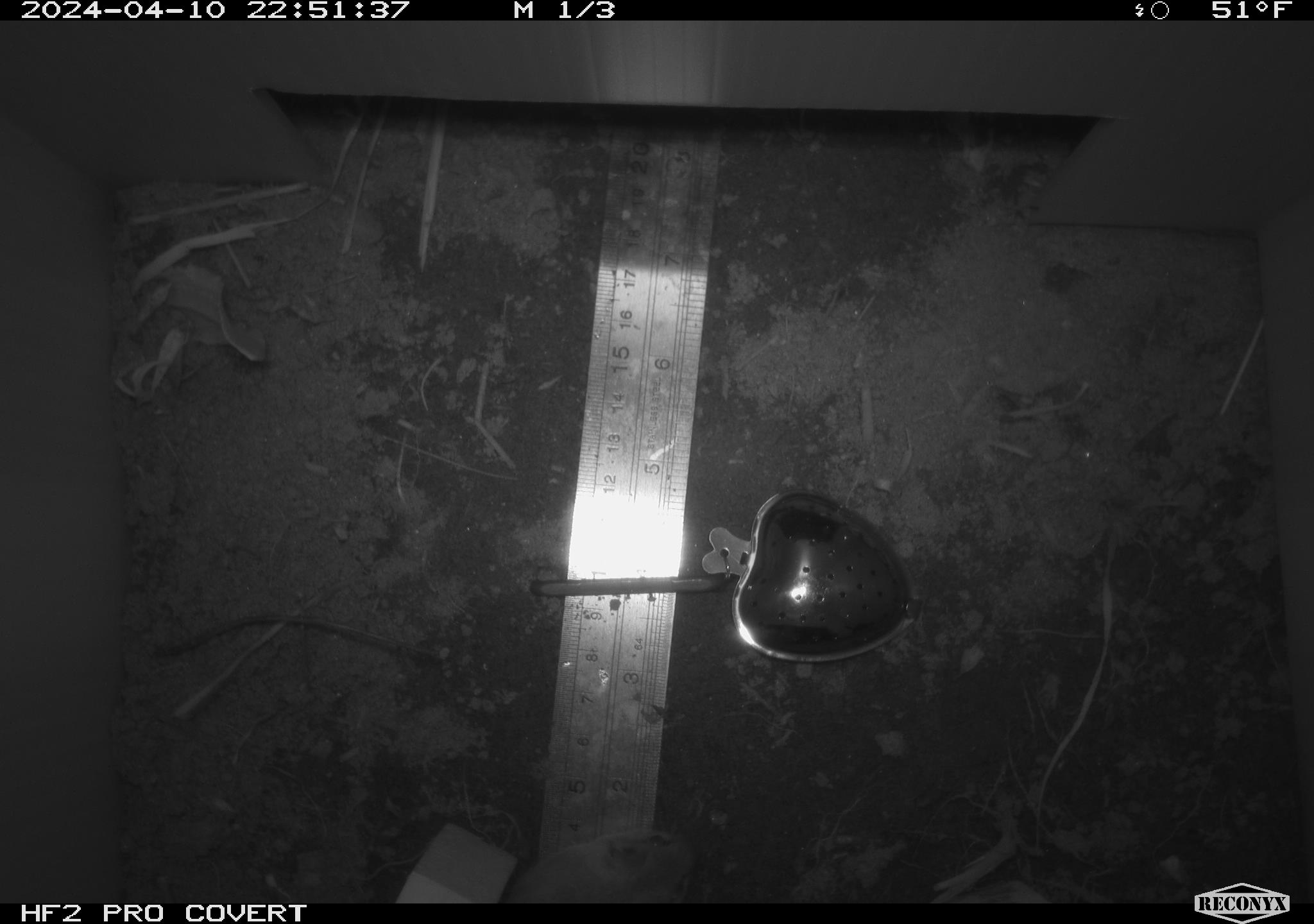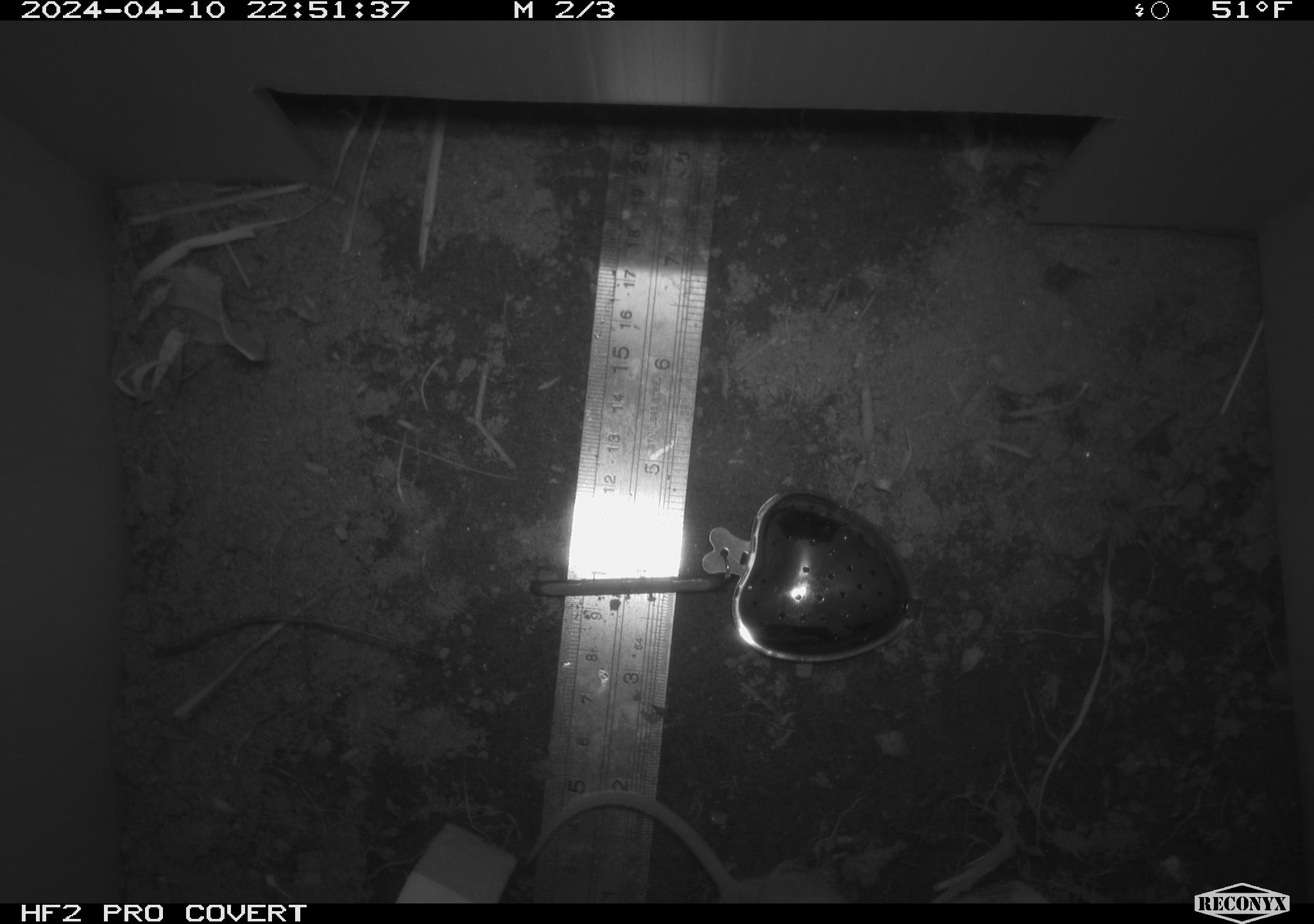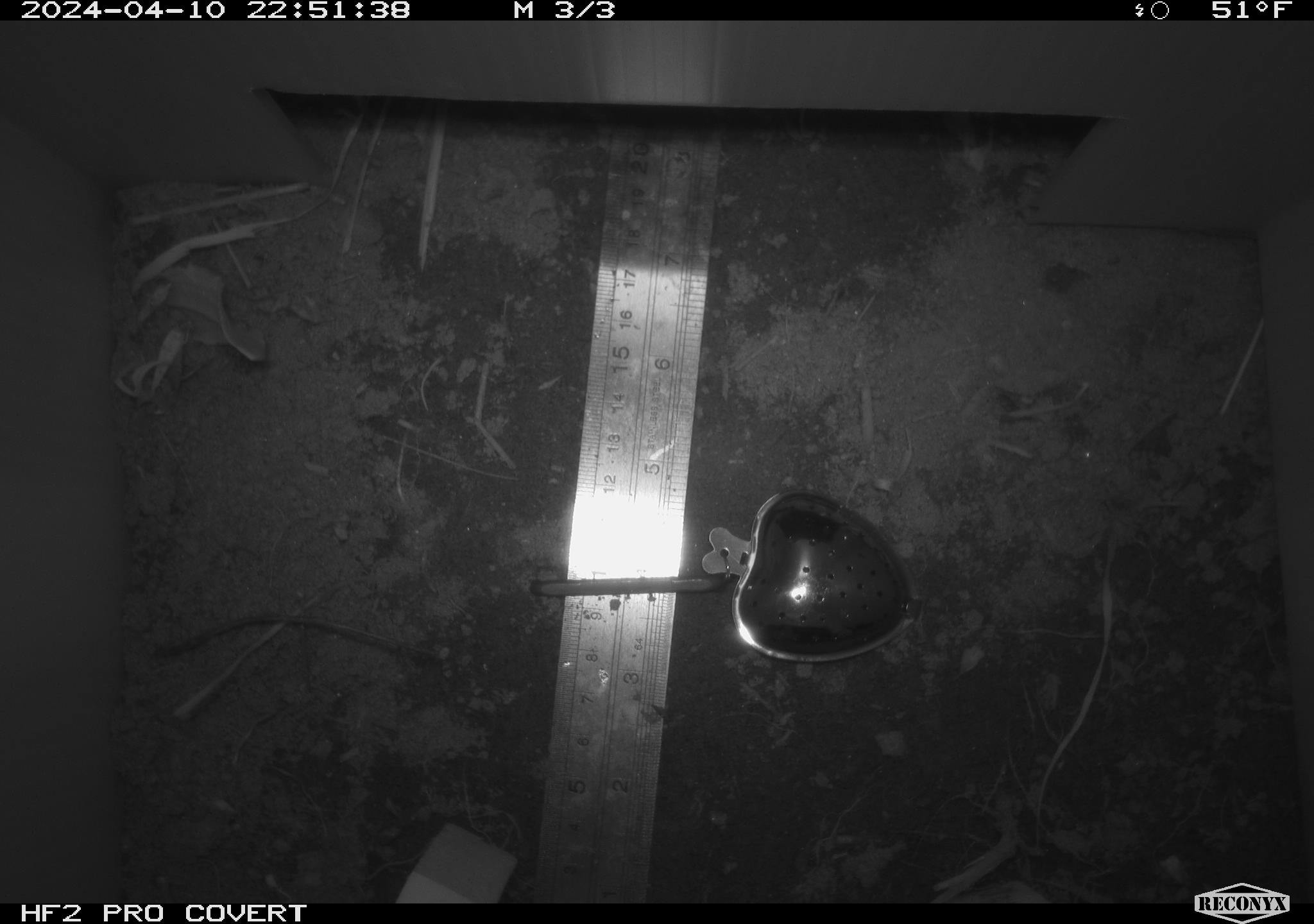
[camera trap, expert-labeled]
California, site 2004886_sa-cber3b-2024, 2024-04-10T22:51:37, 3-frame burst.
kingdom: Animalia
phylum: Chordata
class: Mammalia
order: Rodentia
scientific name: Rodentia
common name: mouse species